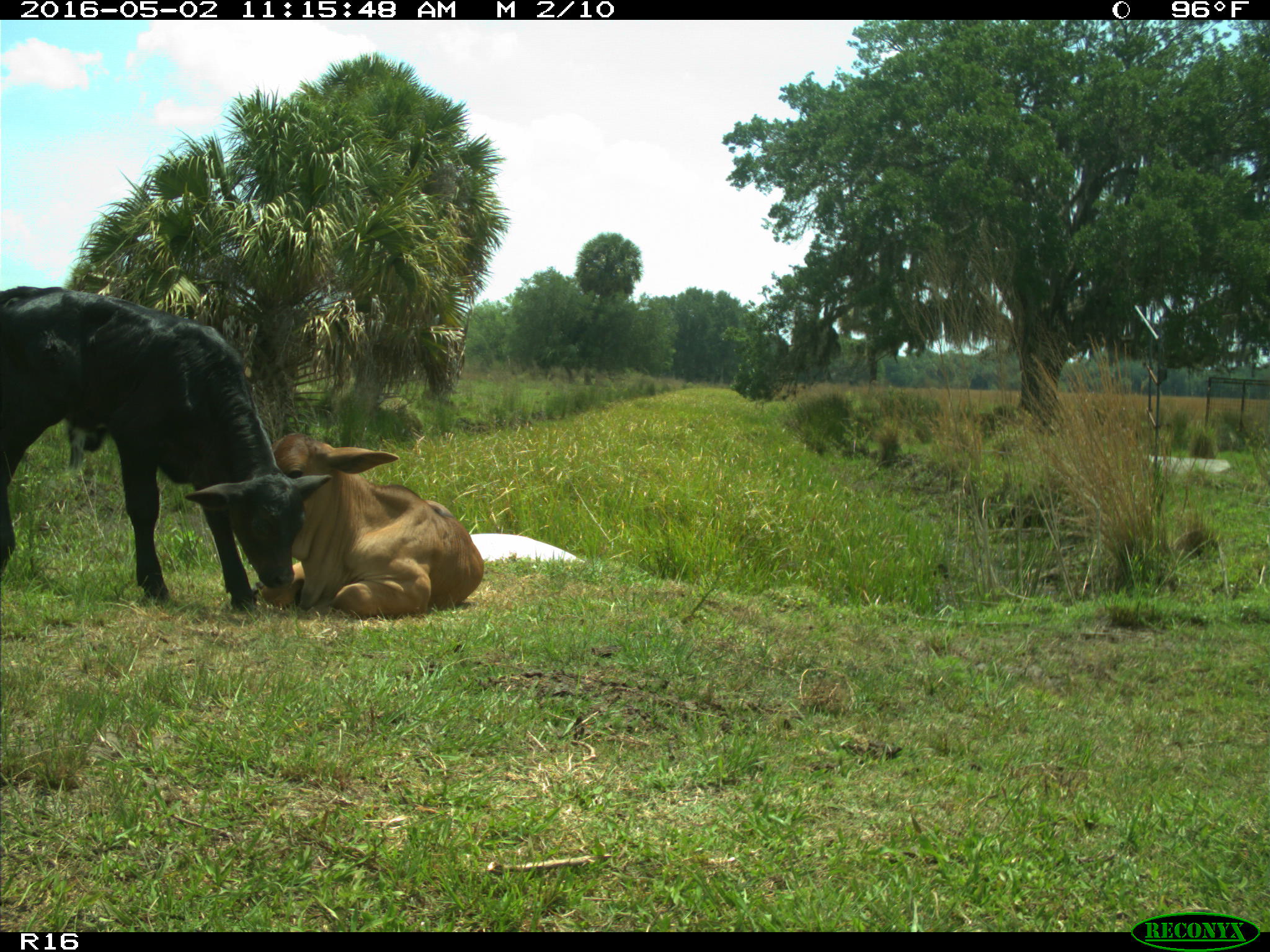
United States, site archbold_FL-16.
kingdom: Animalia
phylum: Chordata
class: Mammalia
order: Artiodactyla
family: Bovidae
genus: Bos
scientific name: Bos taurus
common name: domestic cow